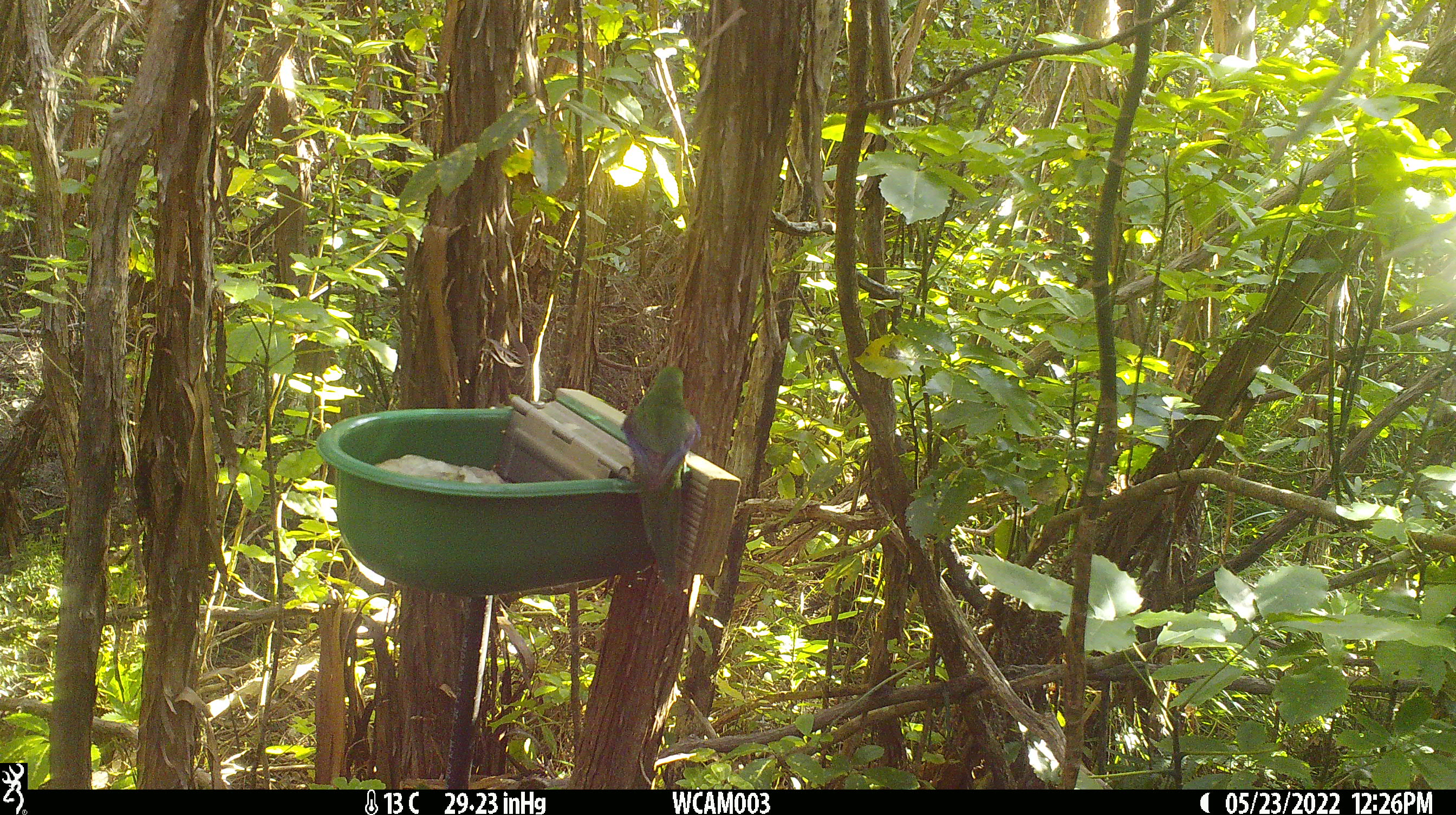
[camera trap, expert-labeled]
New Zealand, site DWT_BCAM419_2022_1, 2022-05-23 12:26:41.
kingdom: Animalia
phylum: Chordata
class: Aves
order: Psittaciformes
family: Psittaculidae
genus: Cyanoramphus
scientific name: Cyanoramphus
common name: parakeet